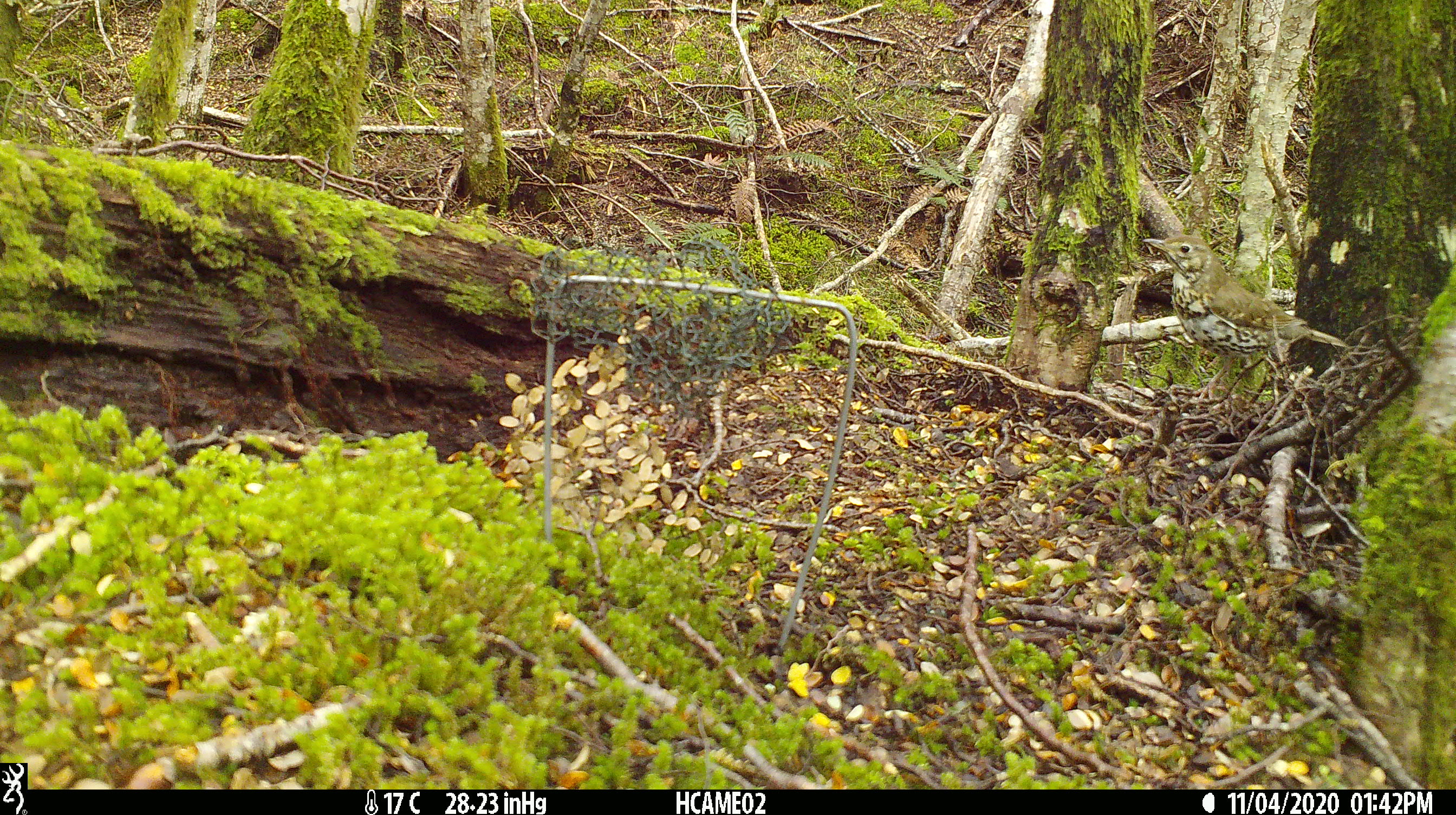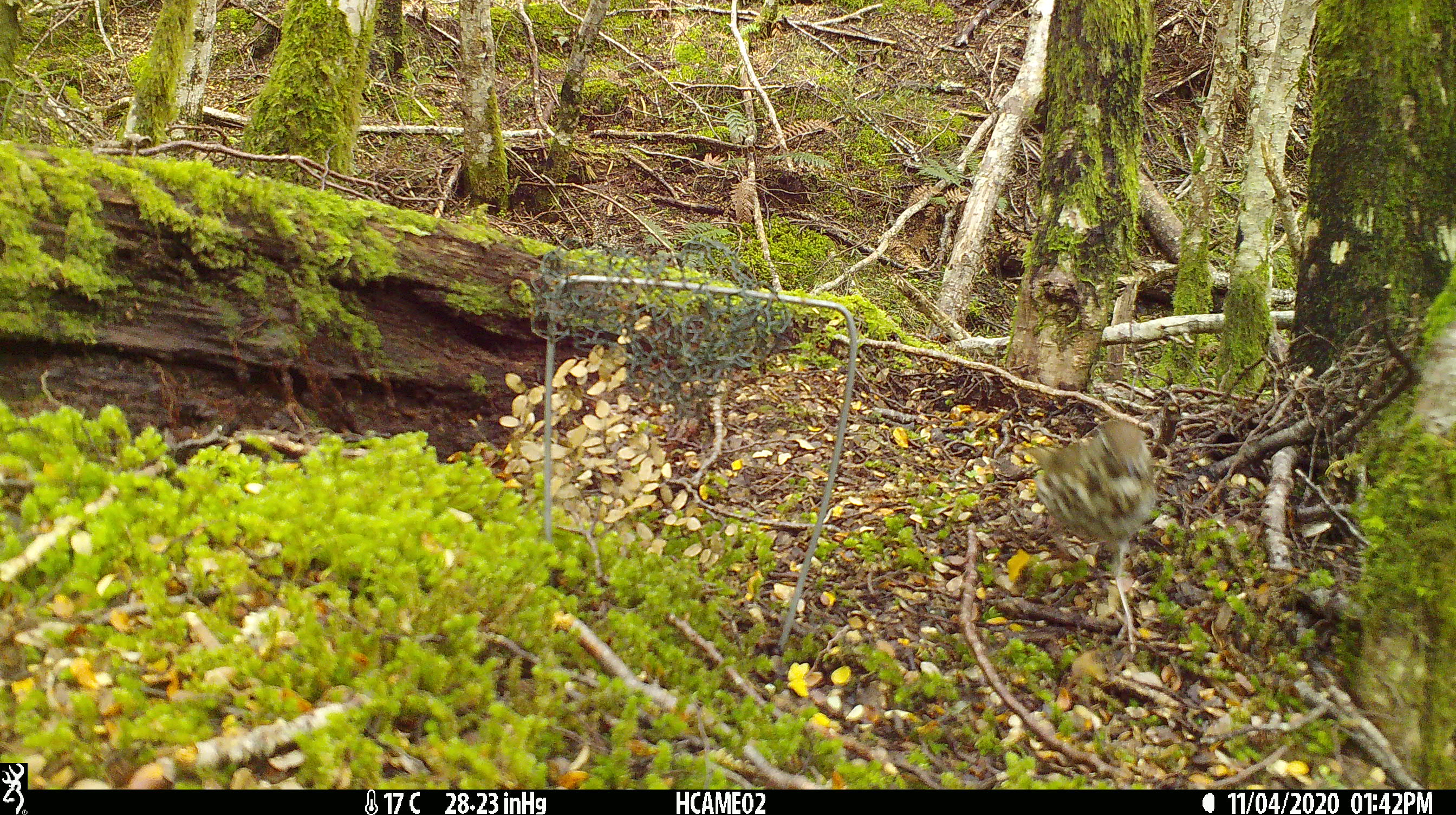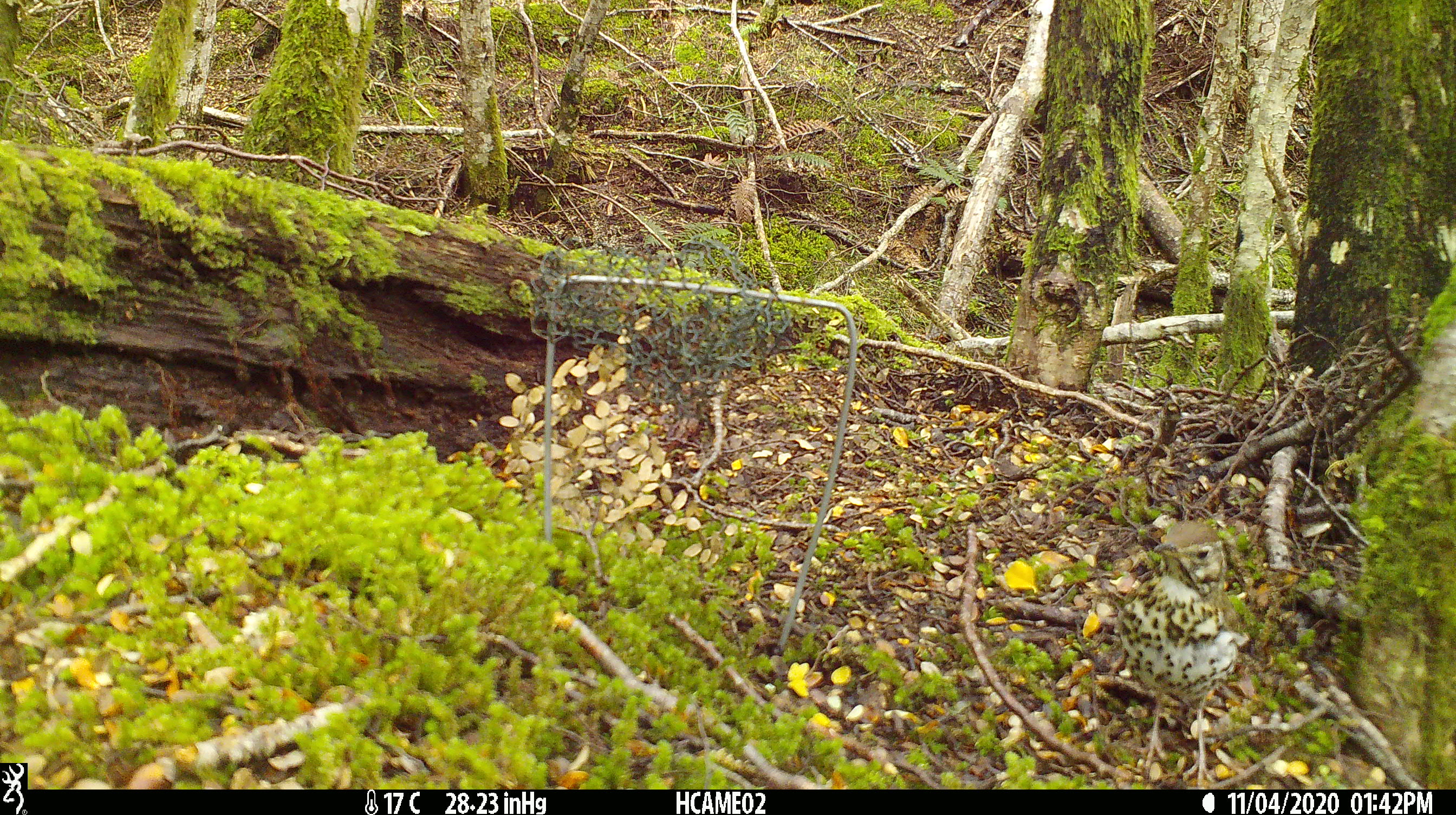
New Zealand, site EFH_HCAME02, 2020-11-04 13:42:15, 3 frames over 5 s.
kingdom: Animalia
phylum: Chordata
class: Aves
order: Passeriformes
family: Turdidae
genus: Turdus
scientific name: Turdus philomelos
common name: song thrush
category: thrush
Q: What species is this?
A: Thrush (song thrush) (Turdus philomelos).